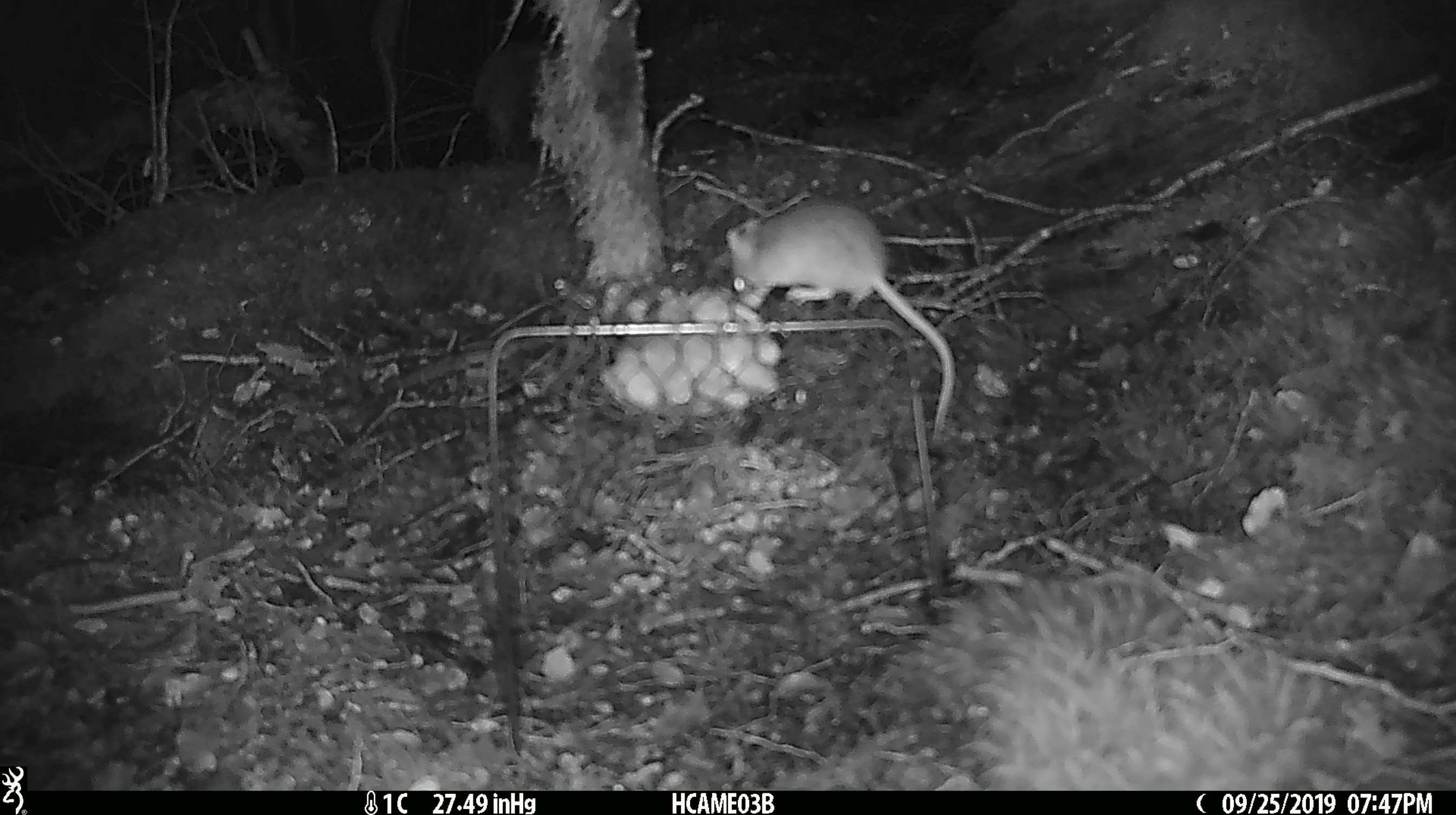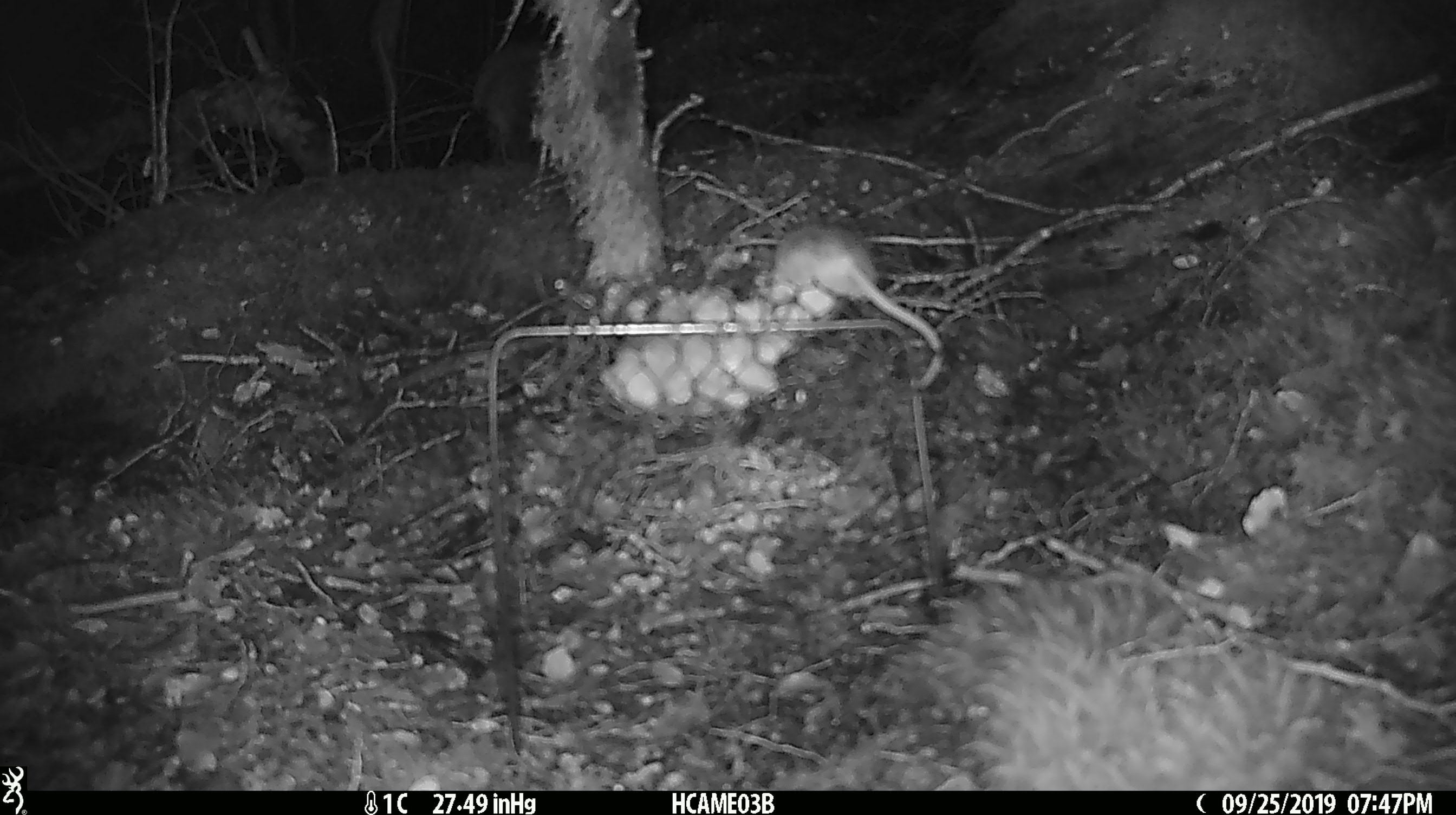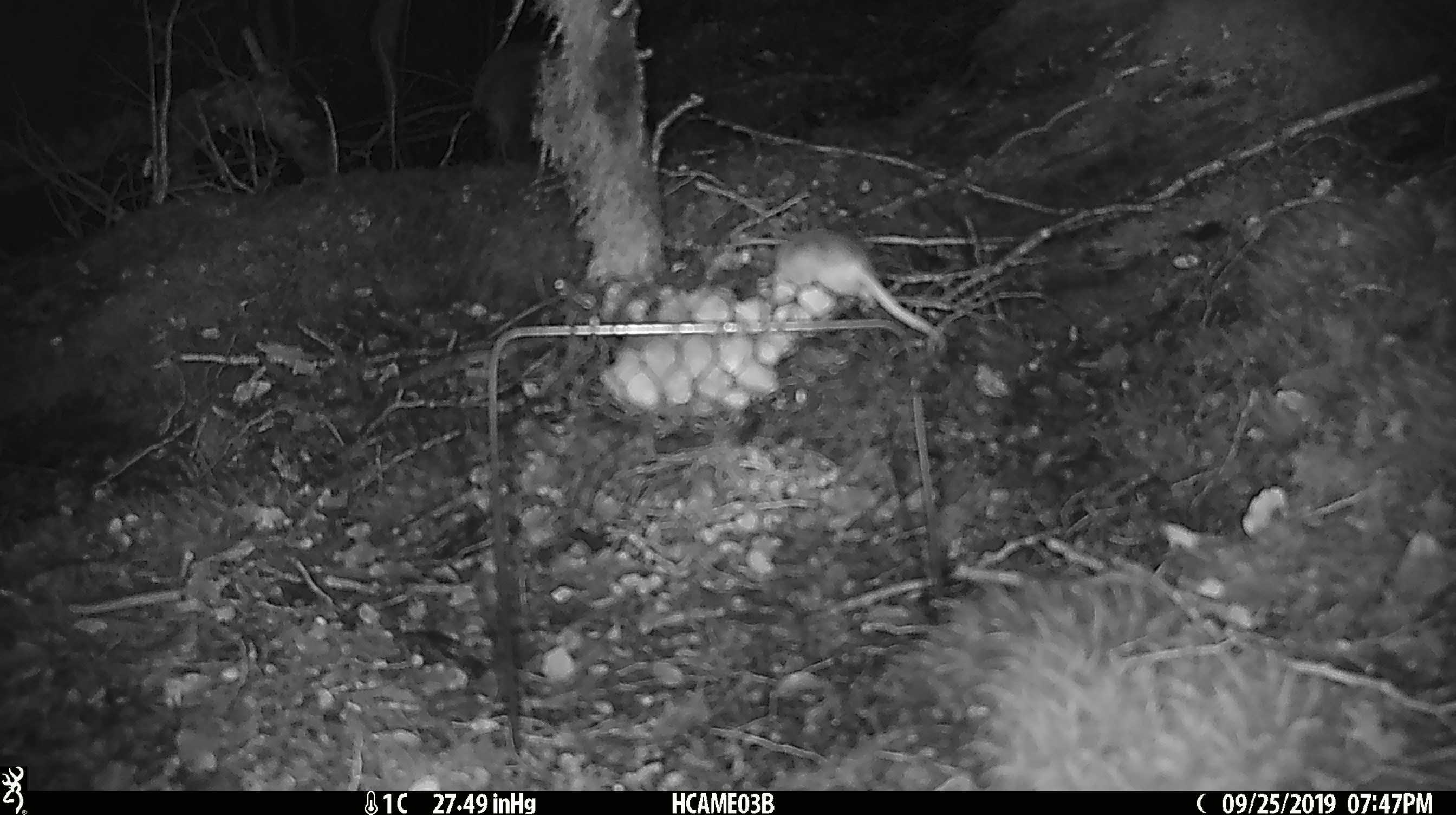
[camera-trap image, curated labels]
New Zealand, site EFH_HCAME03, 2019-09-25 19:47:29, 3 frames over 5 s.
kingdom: Animalia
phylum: Chordata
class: Mammalia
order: Rodentia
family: Muridae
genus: Mus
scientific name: Mus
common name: mouse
Mouse (Mus).